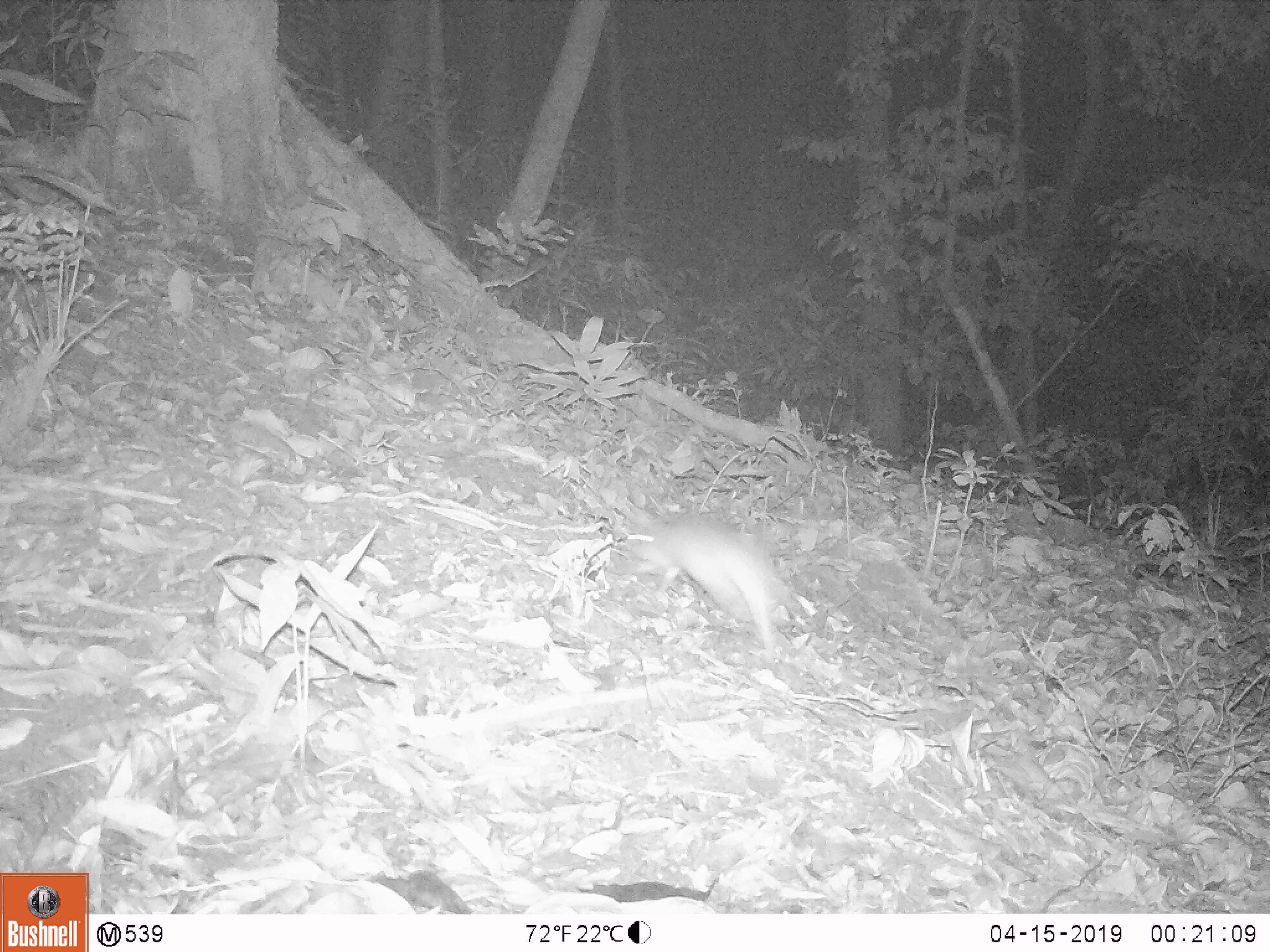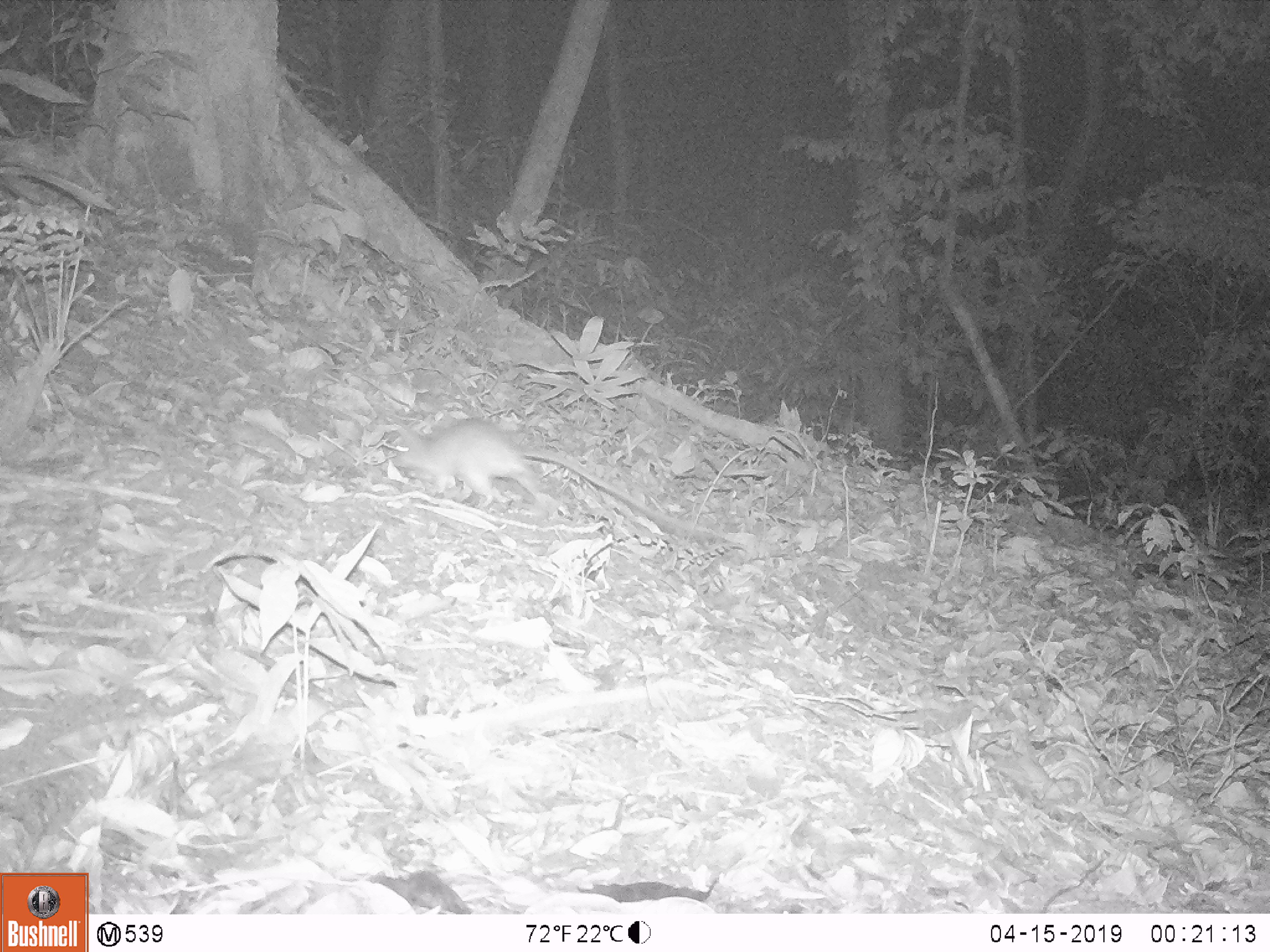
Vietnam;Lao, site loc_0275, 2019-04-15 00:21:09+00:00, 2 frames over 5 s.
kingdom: Animalia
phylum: Chordata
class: Mammalia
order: Rodentia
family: Muridae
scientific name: Muridae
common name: old-world mice and rats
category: unidentified murid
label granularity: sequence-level